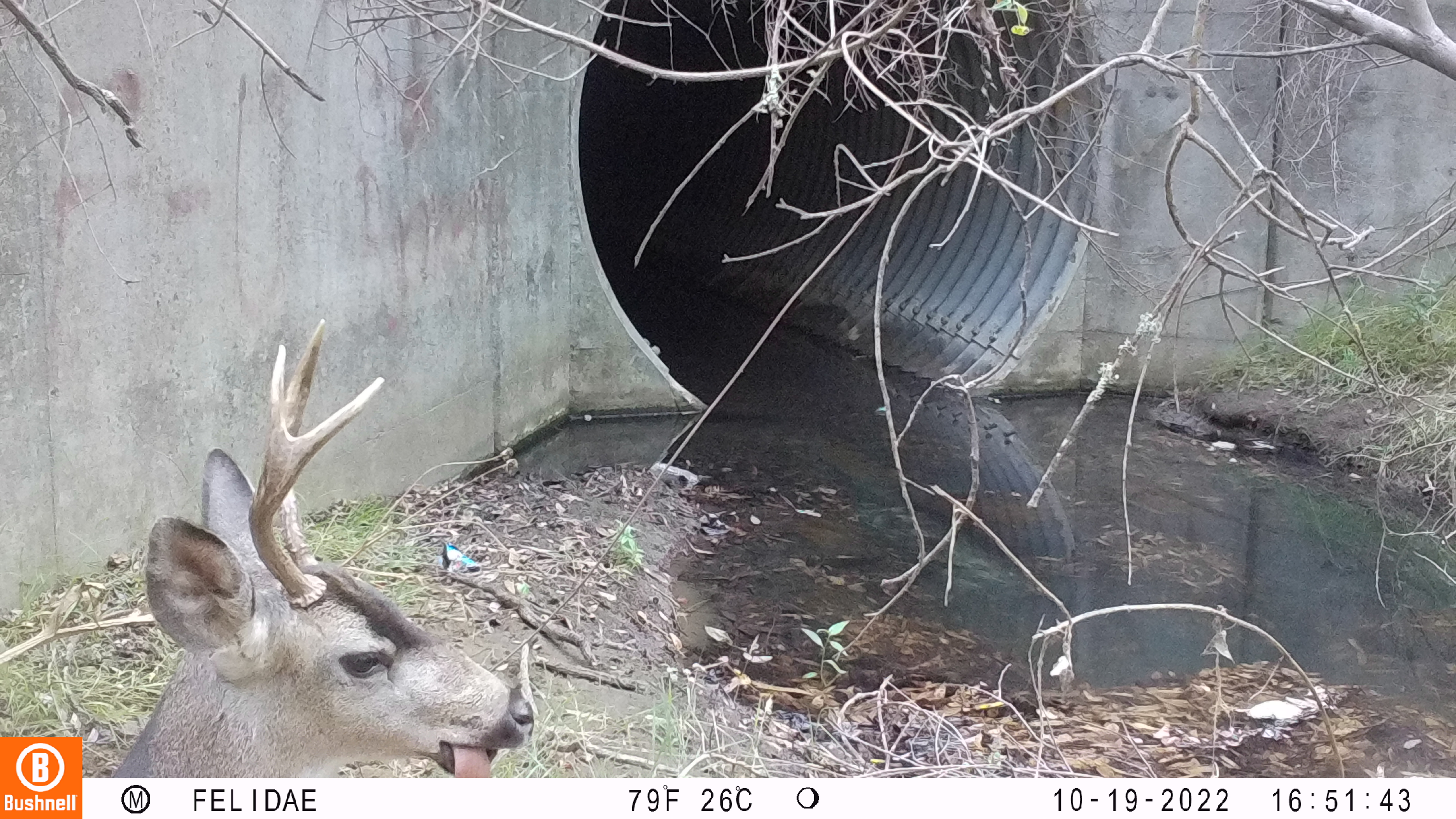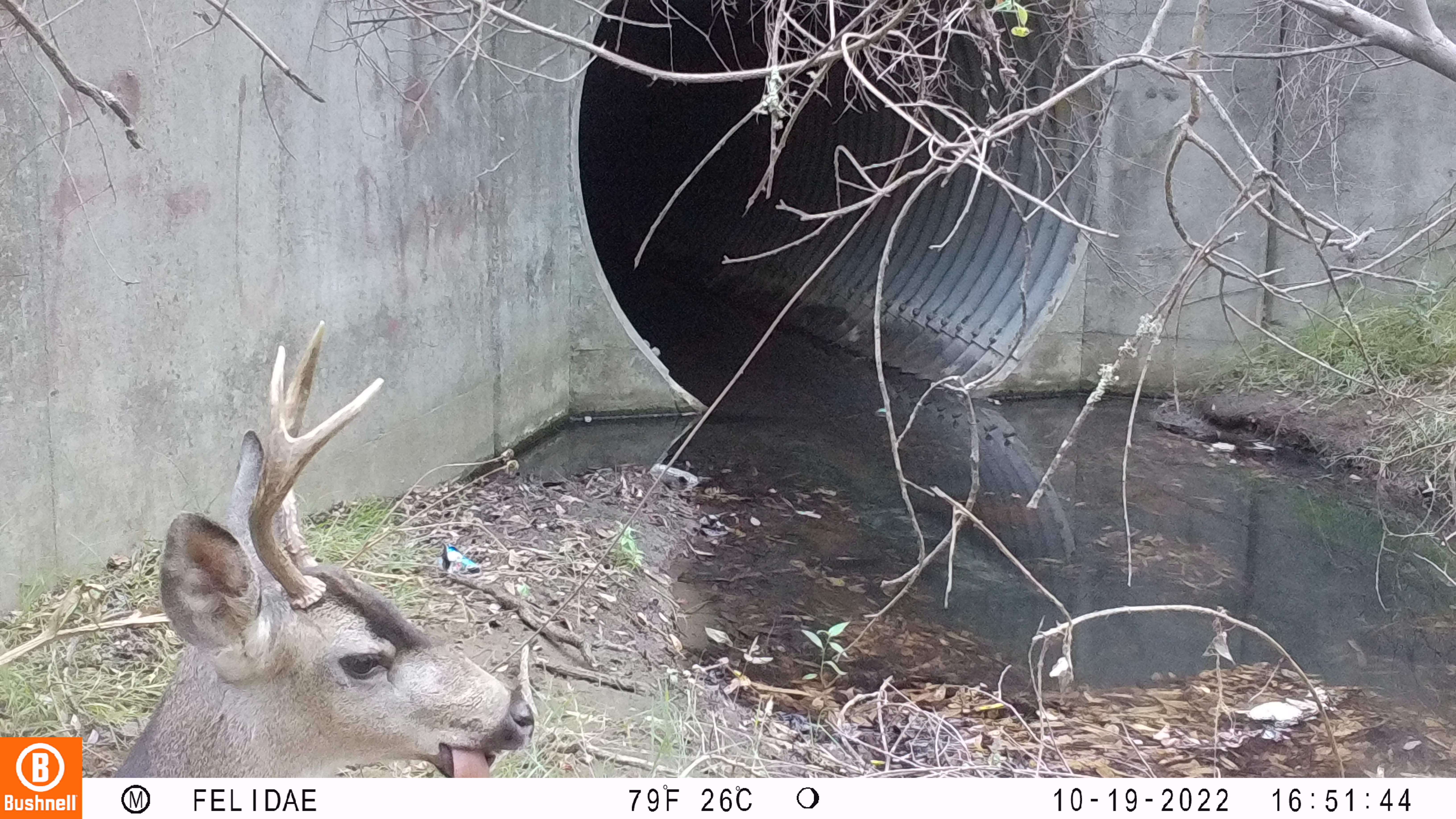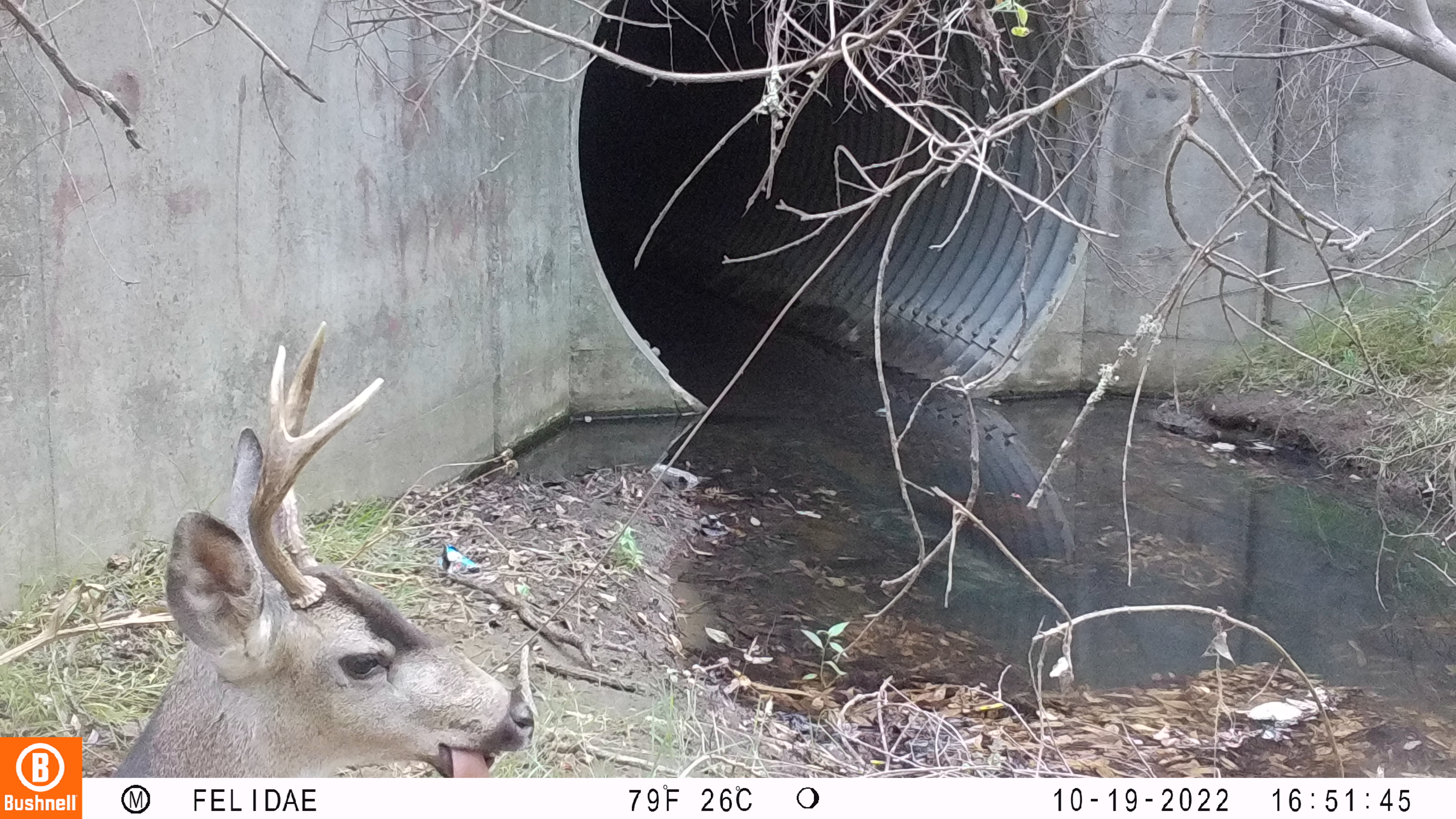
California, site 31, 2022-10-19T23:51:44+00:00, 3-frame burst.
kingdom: Animalia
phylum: Chordata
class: Mammalia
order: Artiodactyla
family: Cervidae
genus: Odocoileus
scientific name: Odocoileus hemionus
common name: mule deer